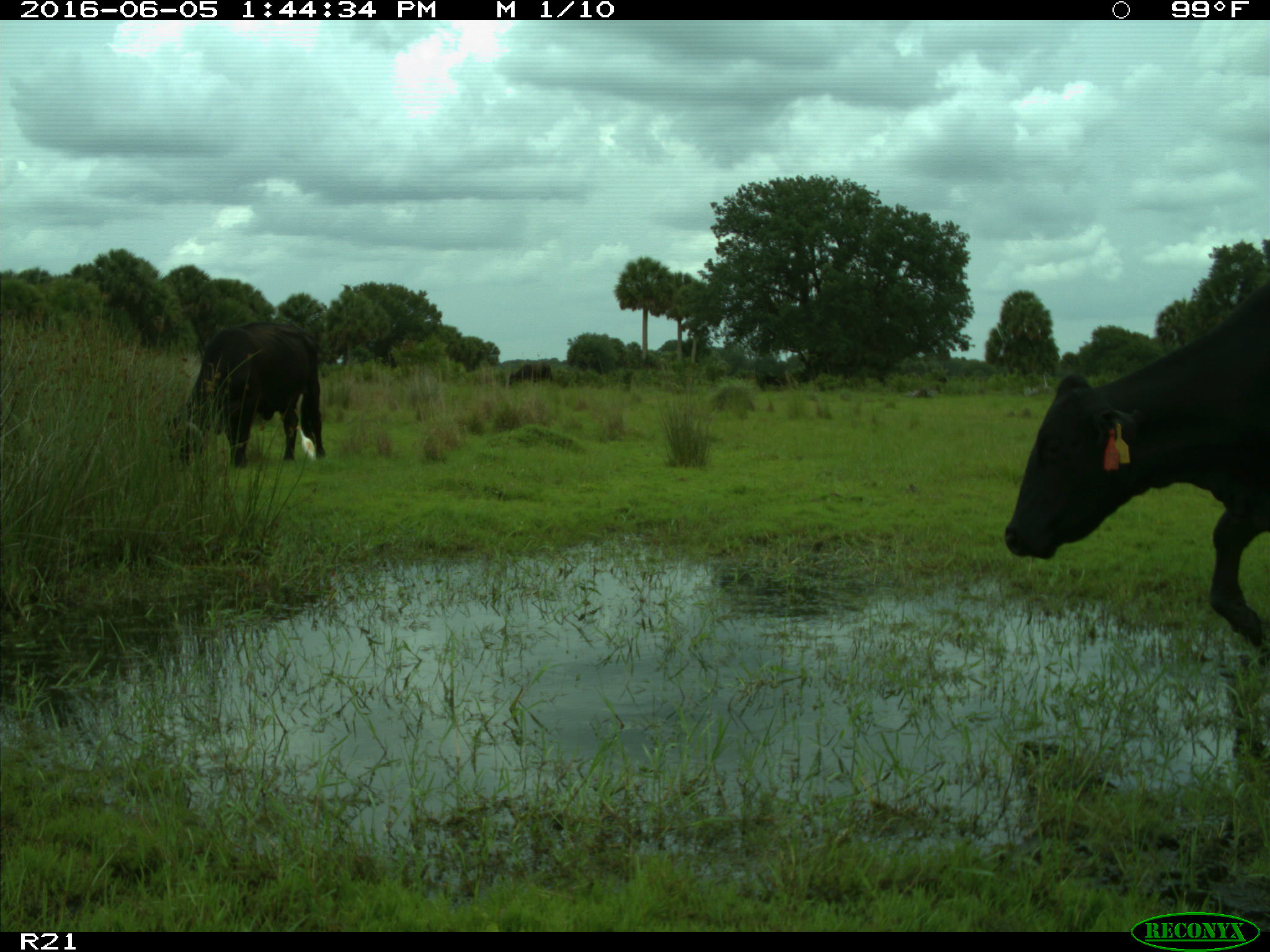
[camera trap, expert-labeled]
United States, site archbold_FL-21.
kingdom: Animalia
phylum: Chordata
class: Mammalia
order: Artiodactyla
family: Bovidae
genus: Bos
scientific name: Bos taurus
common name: domestic cow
Bos taurus (domestic cow).